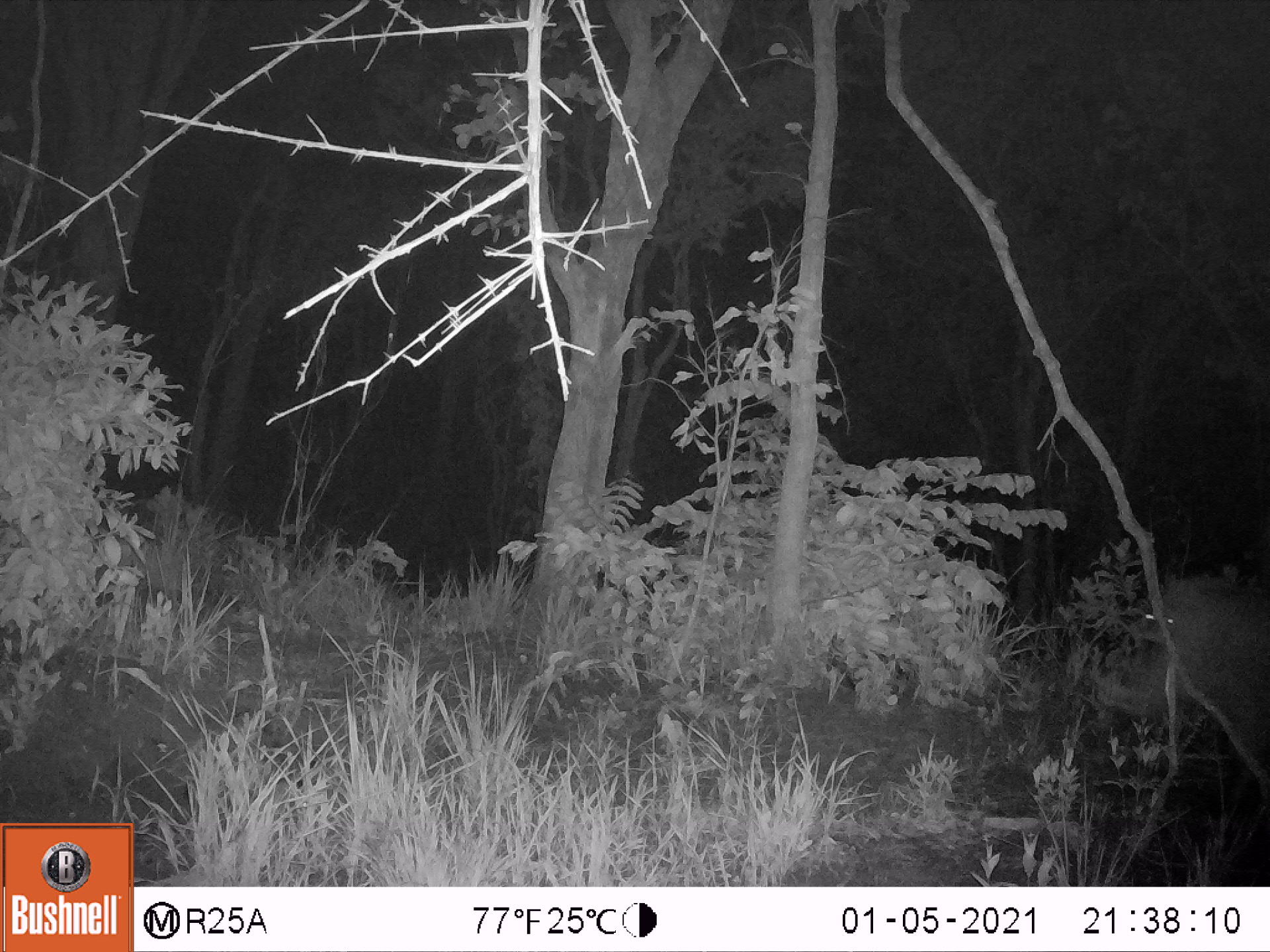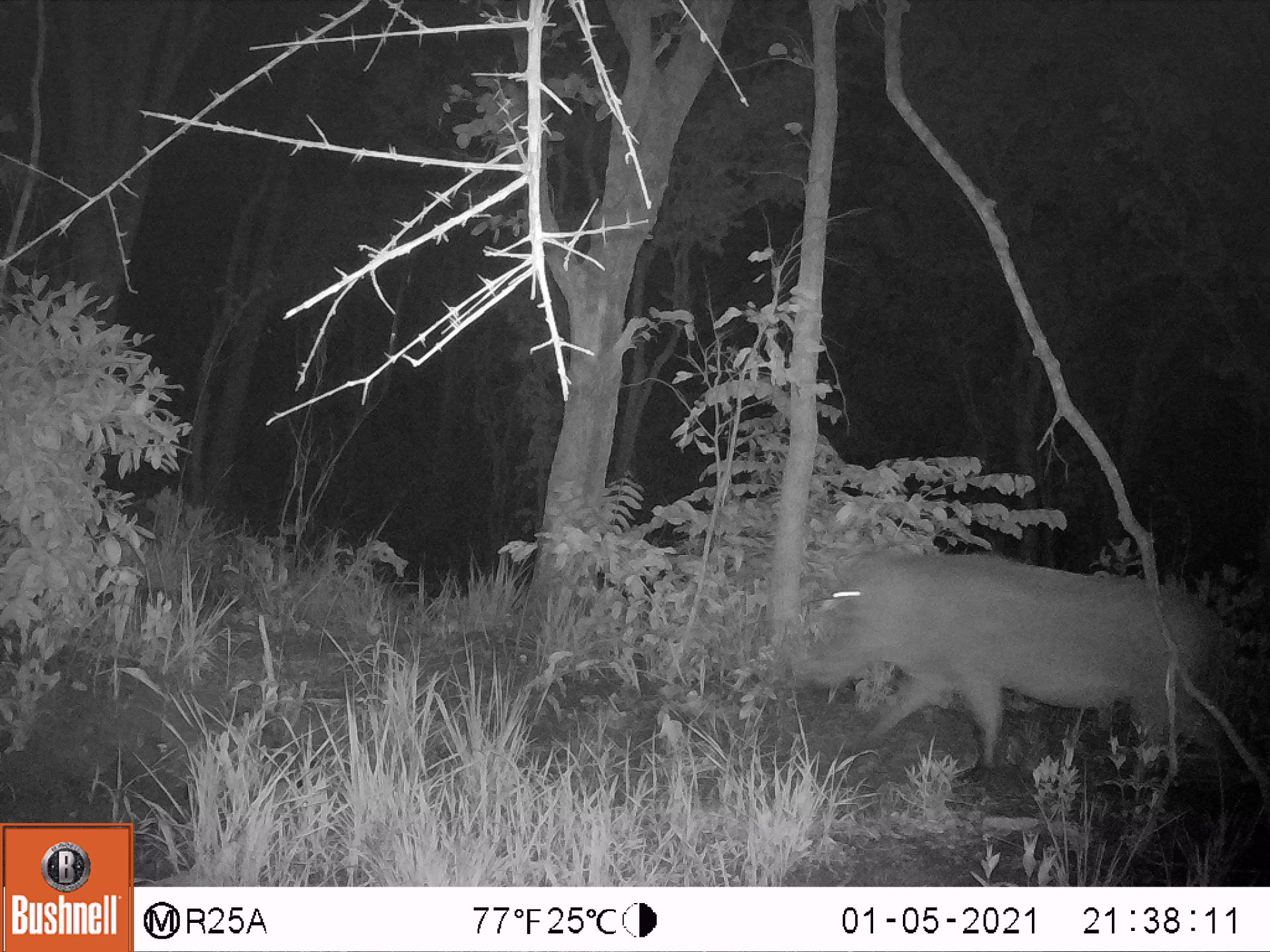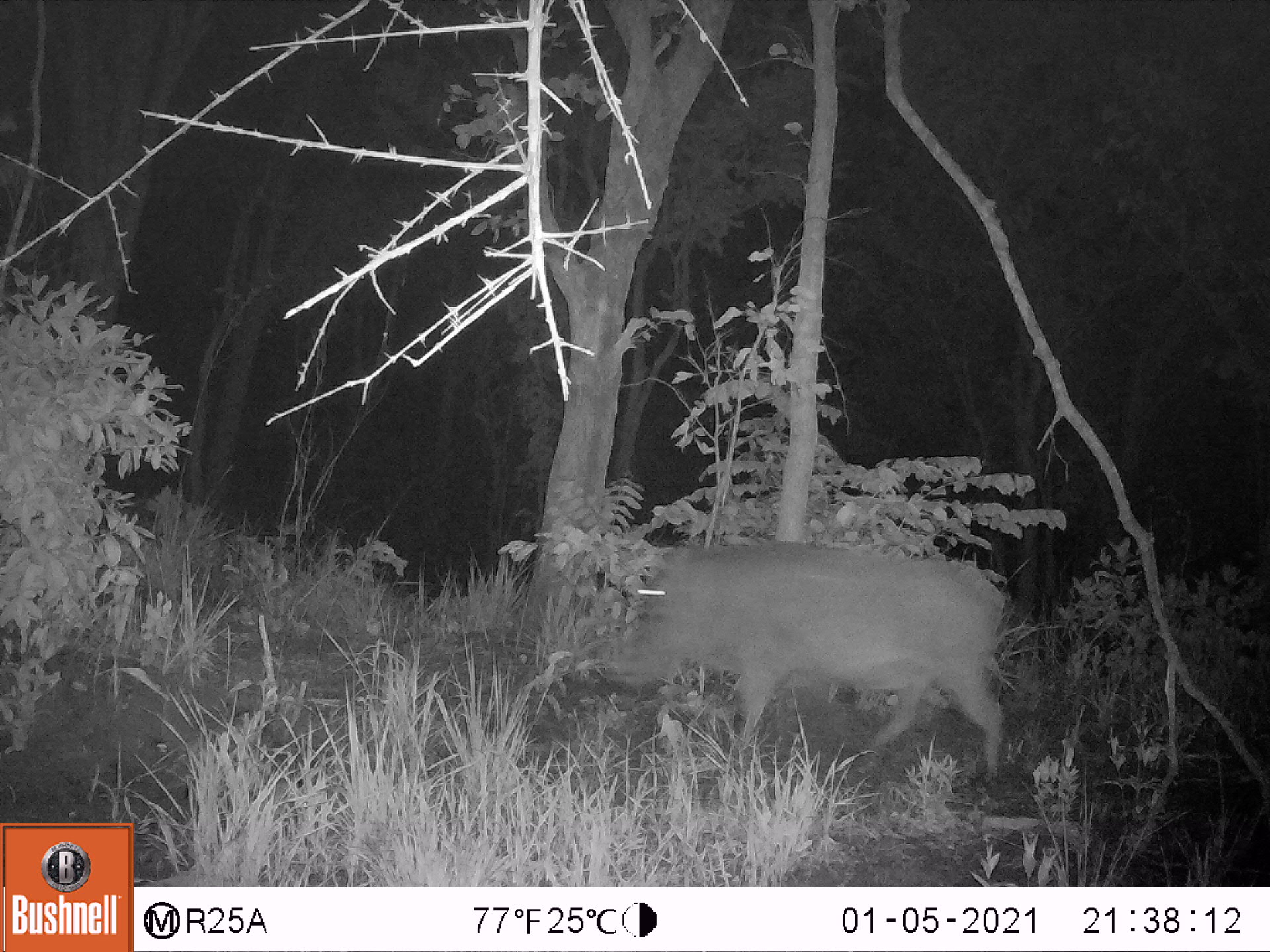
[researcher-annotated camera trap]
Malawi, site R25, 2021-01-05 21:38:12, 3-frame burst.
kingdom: Animalia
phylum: Chordata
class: Mammalia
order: Artiodactyla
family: Suidae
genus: Phacochoerus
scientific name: Phacochoerus africanus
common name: common warthog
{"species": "common warthog (Phacochoerus africanus)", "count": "1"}